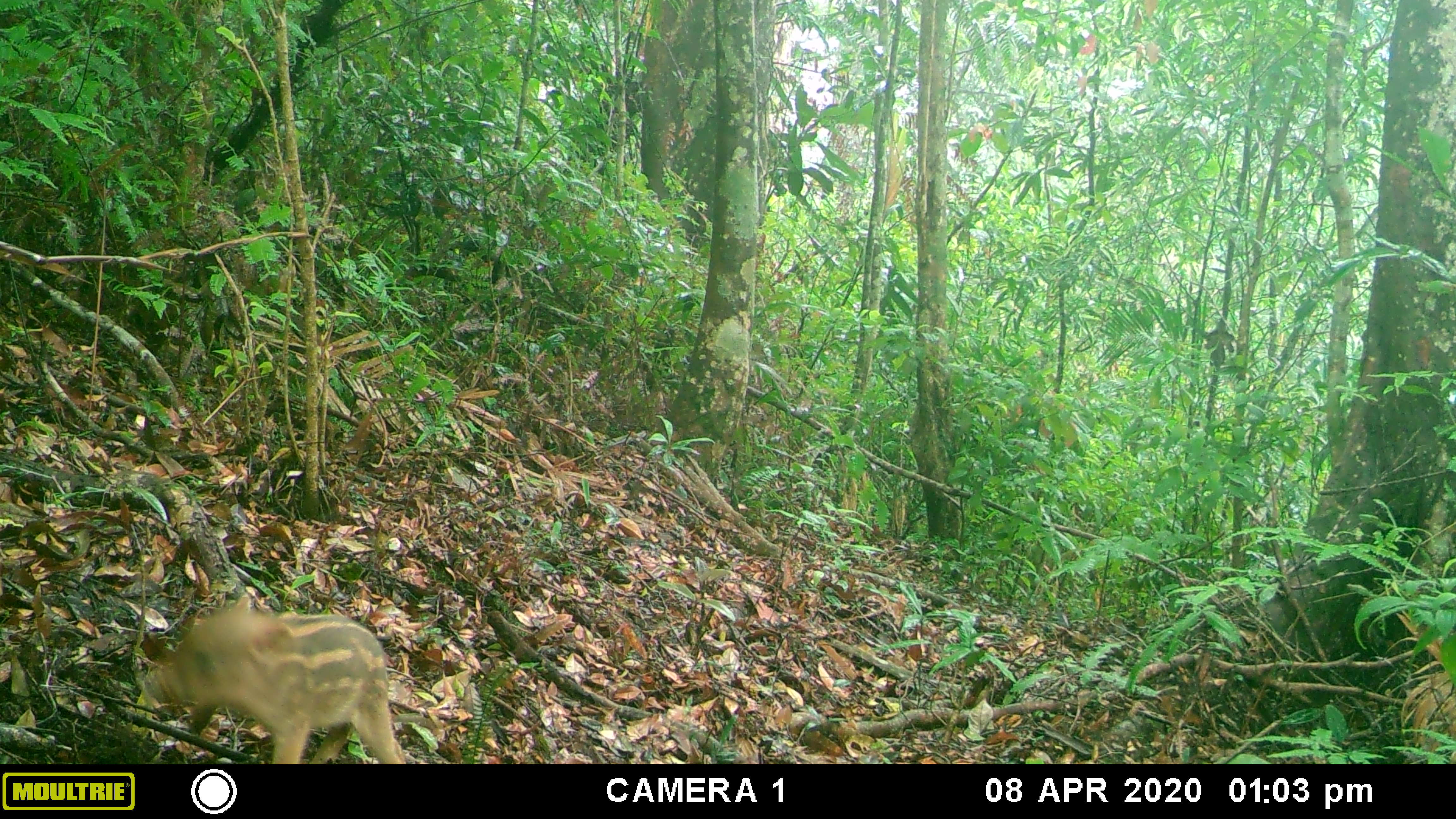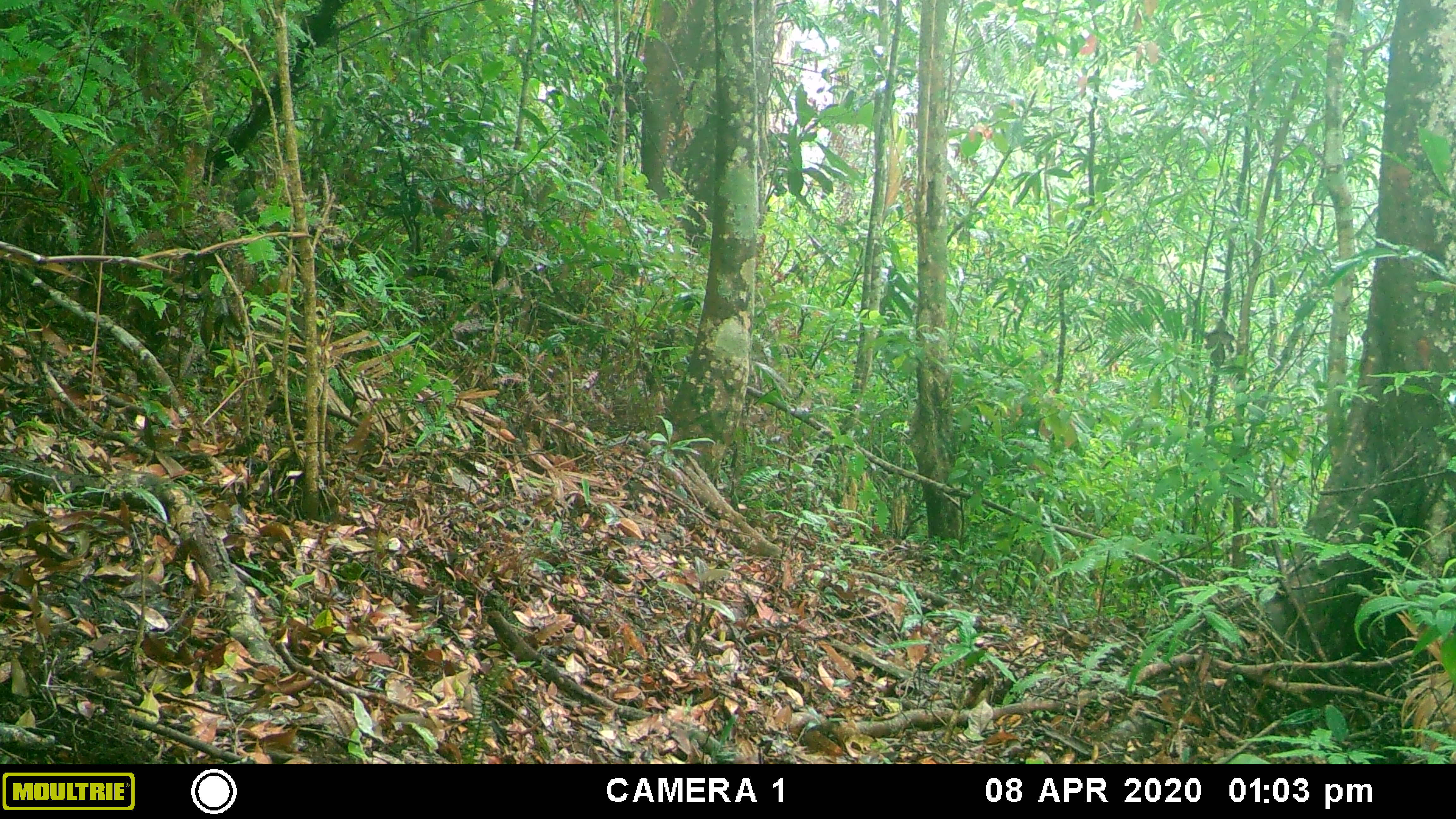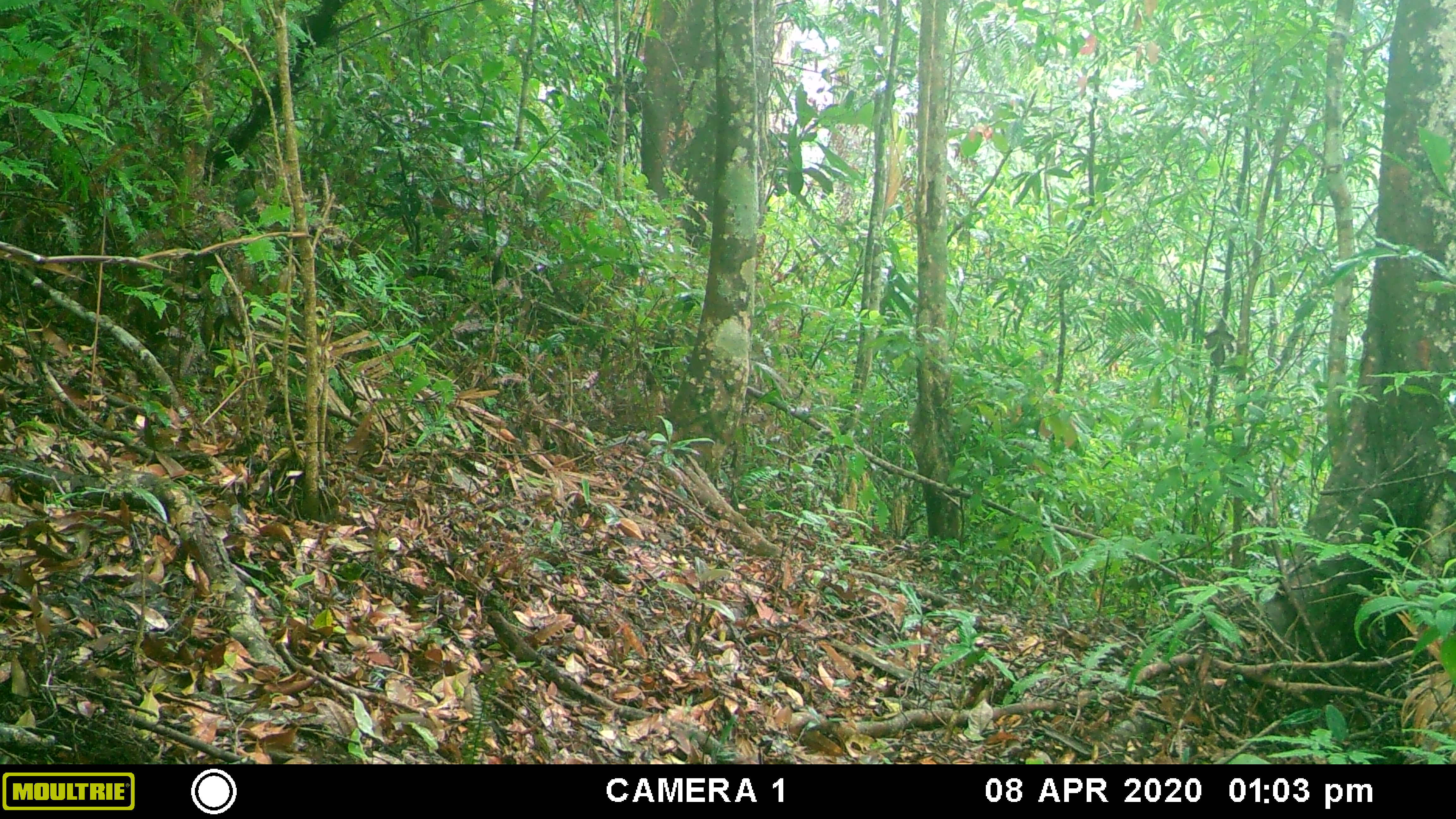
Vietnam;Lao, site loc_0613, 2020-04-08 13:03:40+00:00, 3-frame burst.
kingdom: Animalia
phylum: Chordata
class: Mammalia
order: Artiodactyla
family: Suidae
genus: Sus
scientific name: Sus scrofa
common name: eurasian wild pig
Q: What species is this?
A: Eurasian wild pig (Sus scrofa).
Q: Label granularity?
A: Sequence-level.